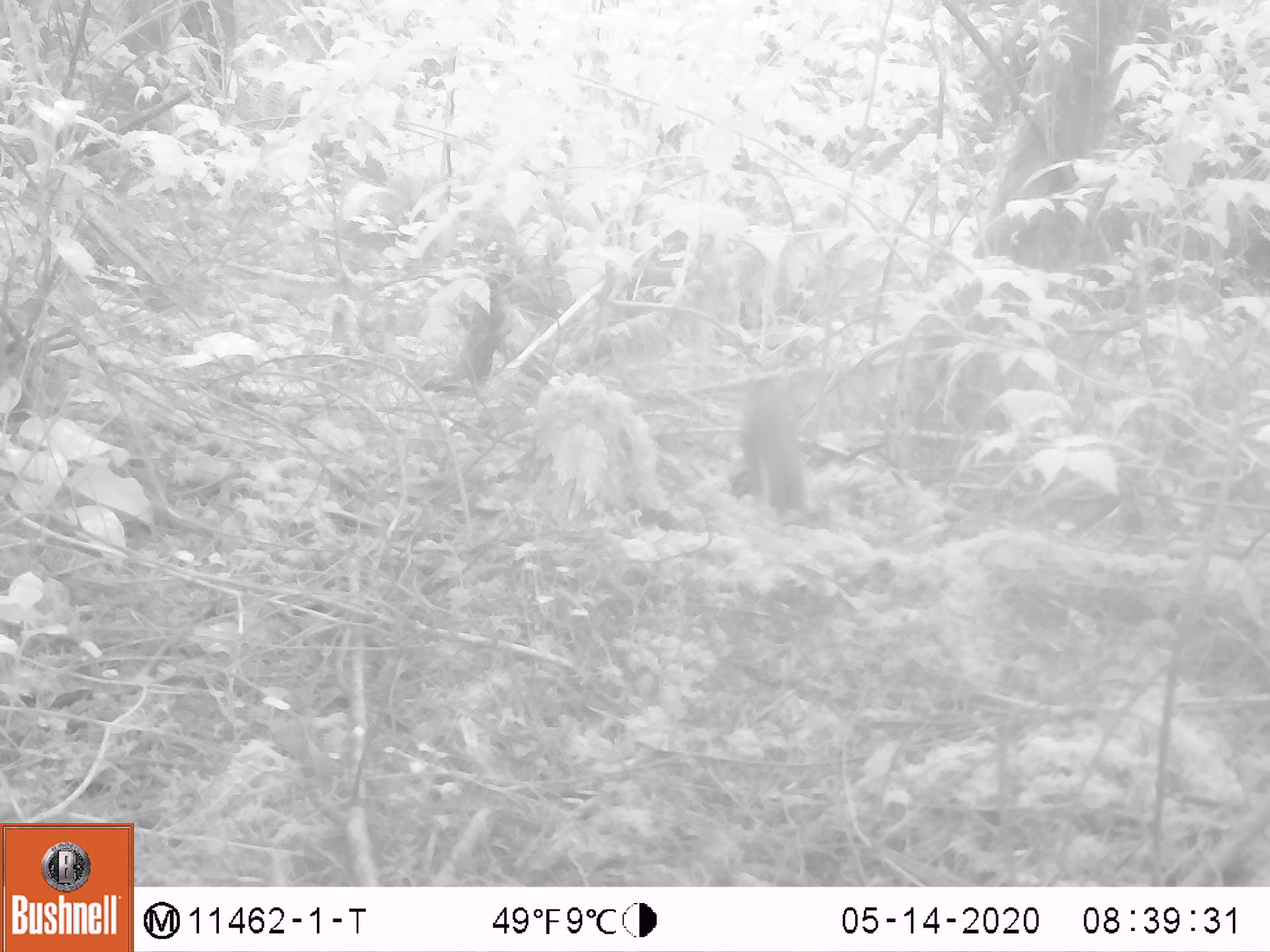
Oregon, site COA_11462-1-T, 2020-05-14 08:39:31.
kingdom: Animalia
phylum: Chordata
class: Mammalia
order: Rodentia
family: Sciuridae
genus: Tamiasciurus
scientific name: Tamiasciurus douglasii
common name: douglas squirrel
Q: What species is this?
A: Douglas squirrel (Tamiasciurus douglasii).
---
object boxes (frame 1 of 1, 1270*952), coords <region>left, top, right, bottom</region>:
douglas squirrel: <region>741, 376, 813, 520</region>